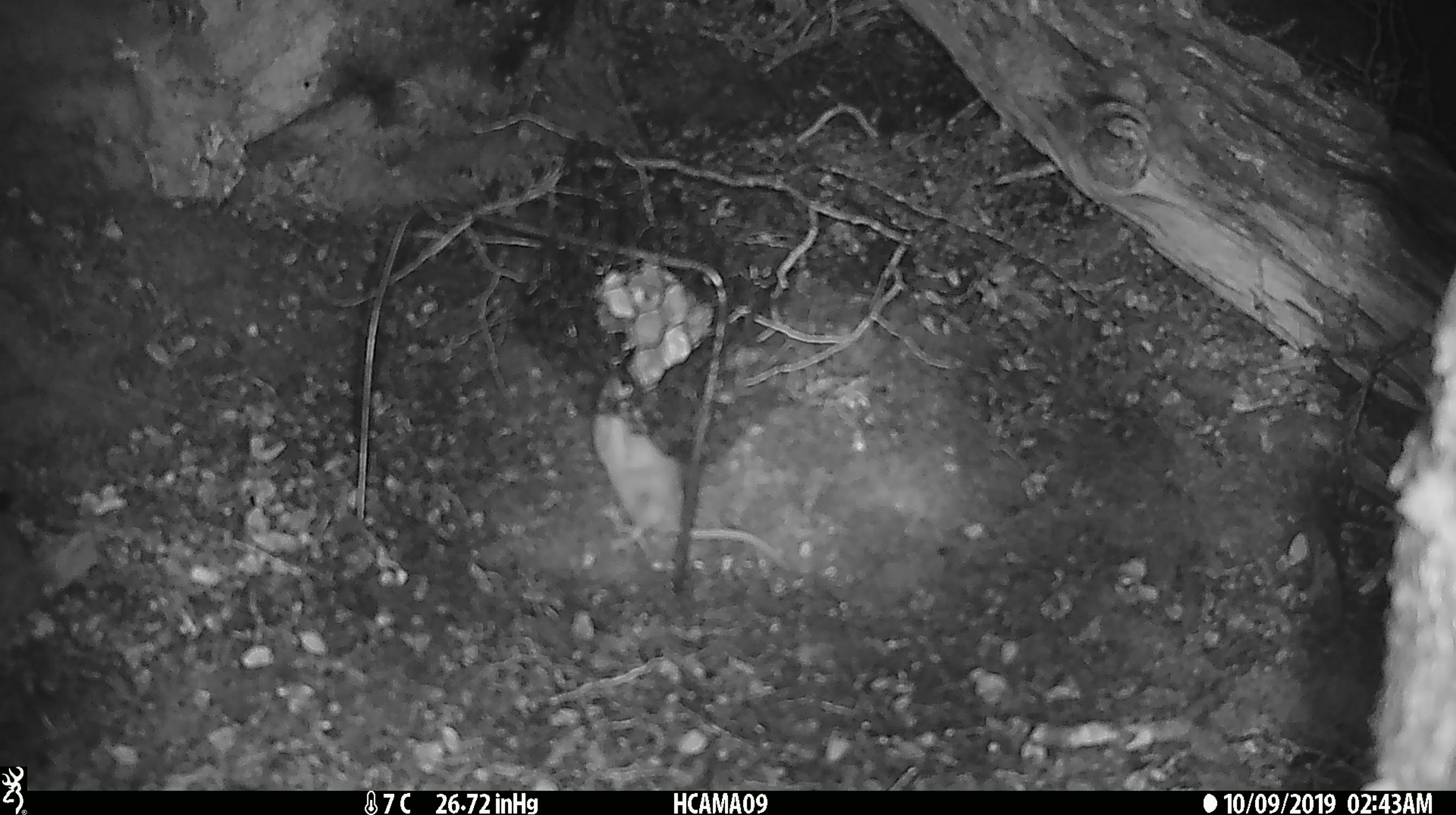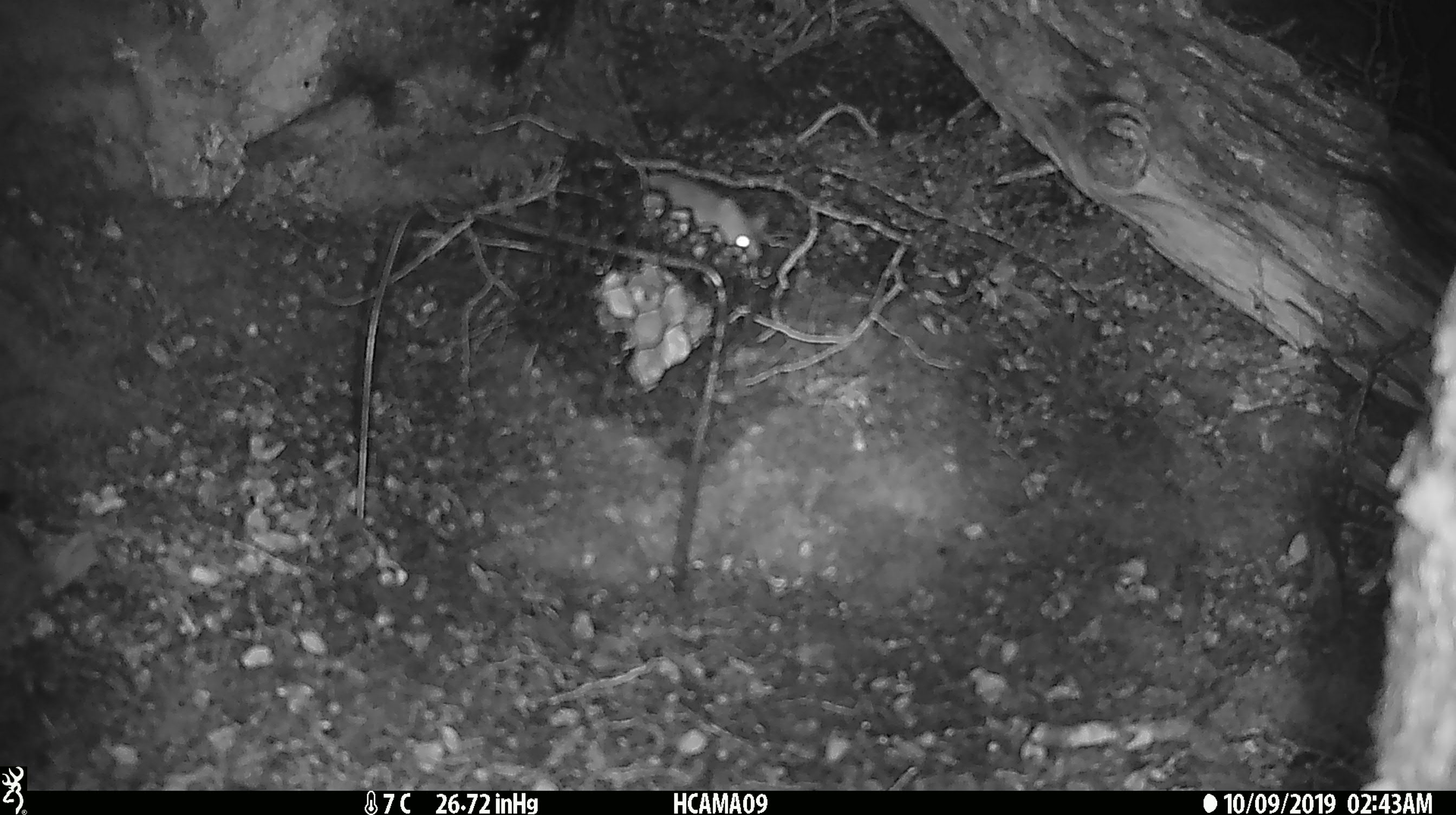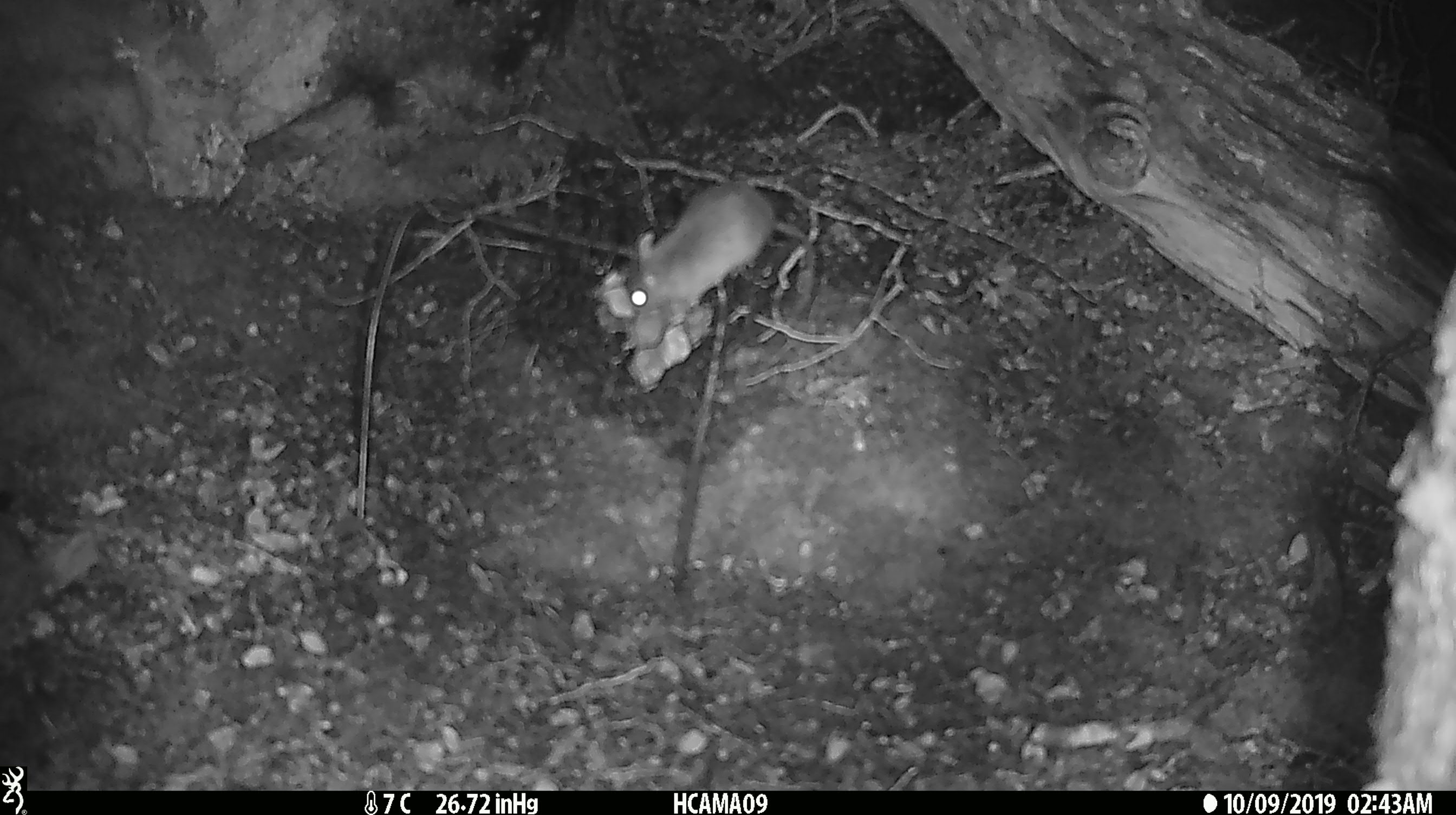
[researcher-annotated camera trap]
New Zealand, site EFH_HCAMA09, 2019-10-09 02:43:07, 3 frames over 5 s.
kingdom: Animalia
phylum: Chordata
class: Mammalia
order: Rodentia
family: Muridae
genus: Mus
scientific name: Mus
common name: mouse